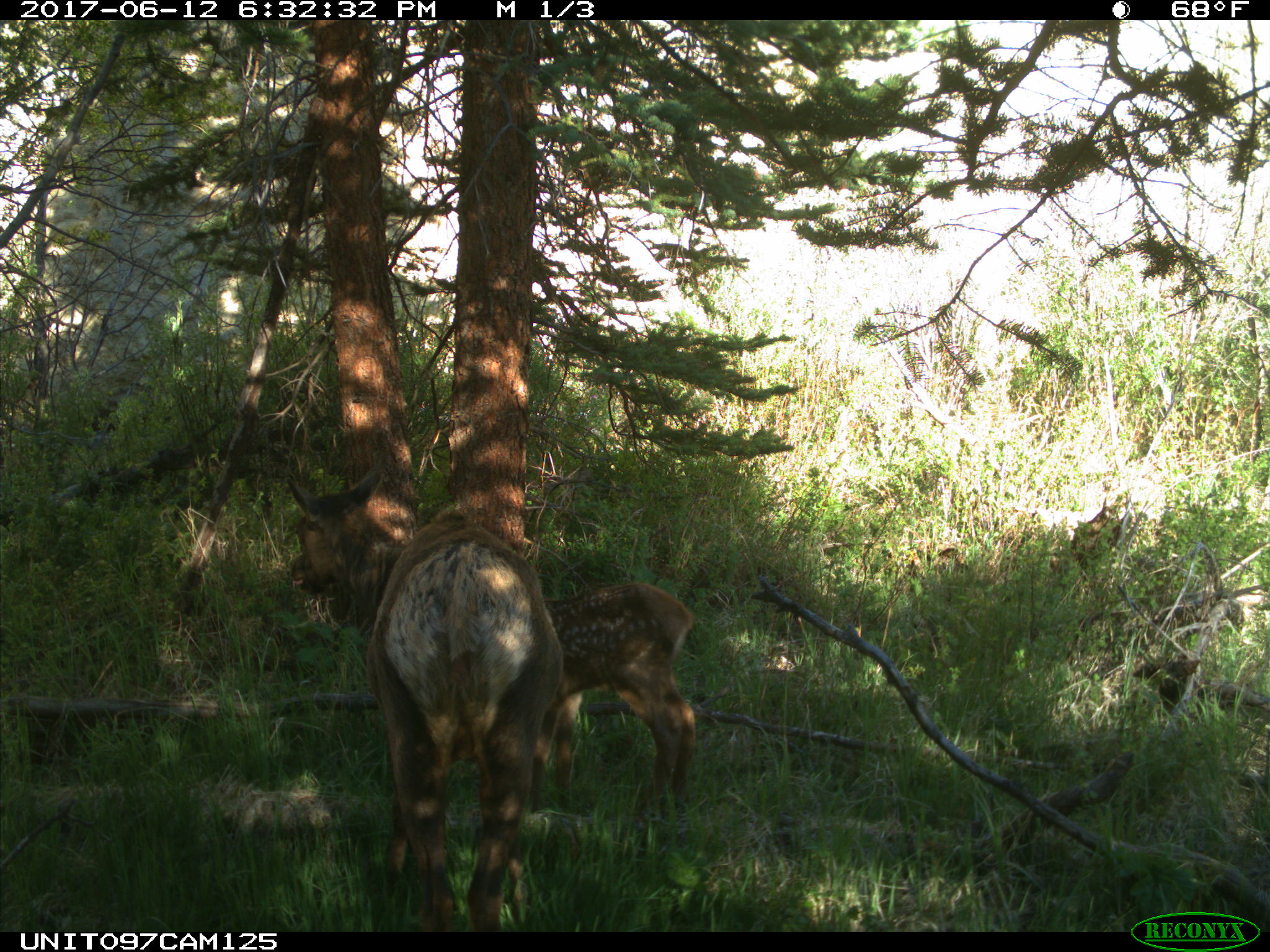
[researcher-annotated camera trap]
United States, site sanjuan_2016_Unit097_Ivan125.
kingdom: Animalia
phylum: Chordata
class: Mammalia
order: Artiodactyla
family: Cervidae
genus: Cervus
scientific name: Cervus elaphus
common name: red deer